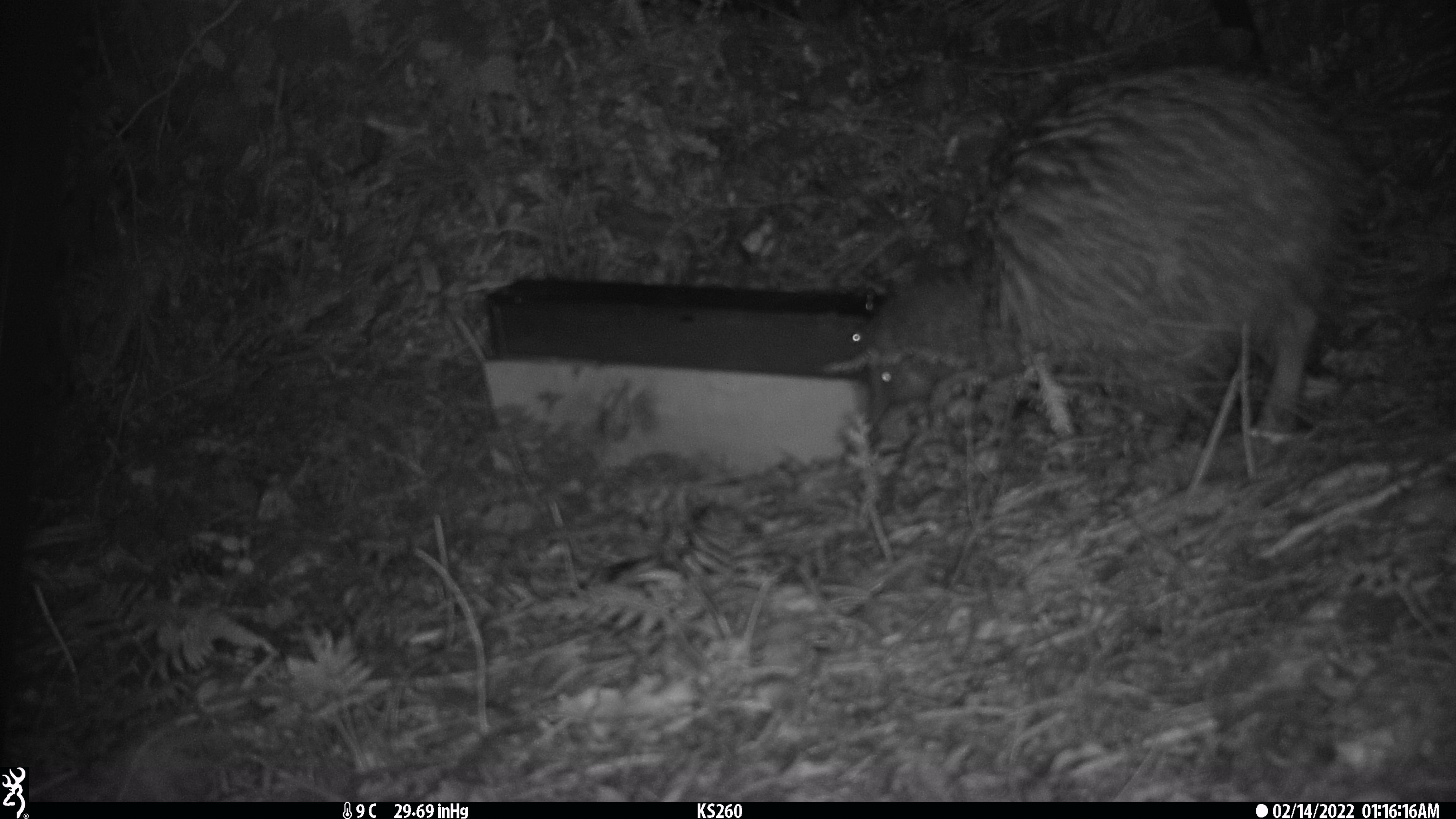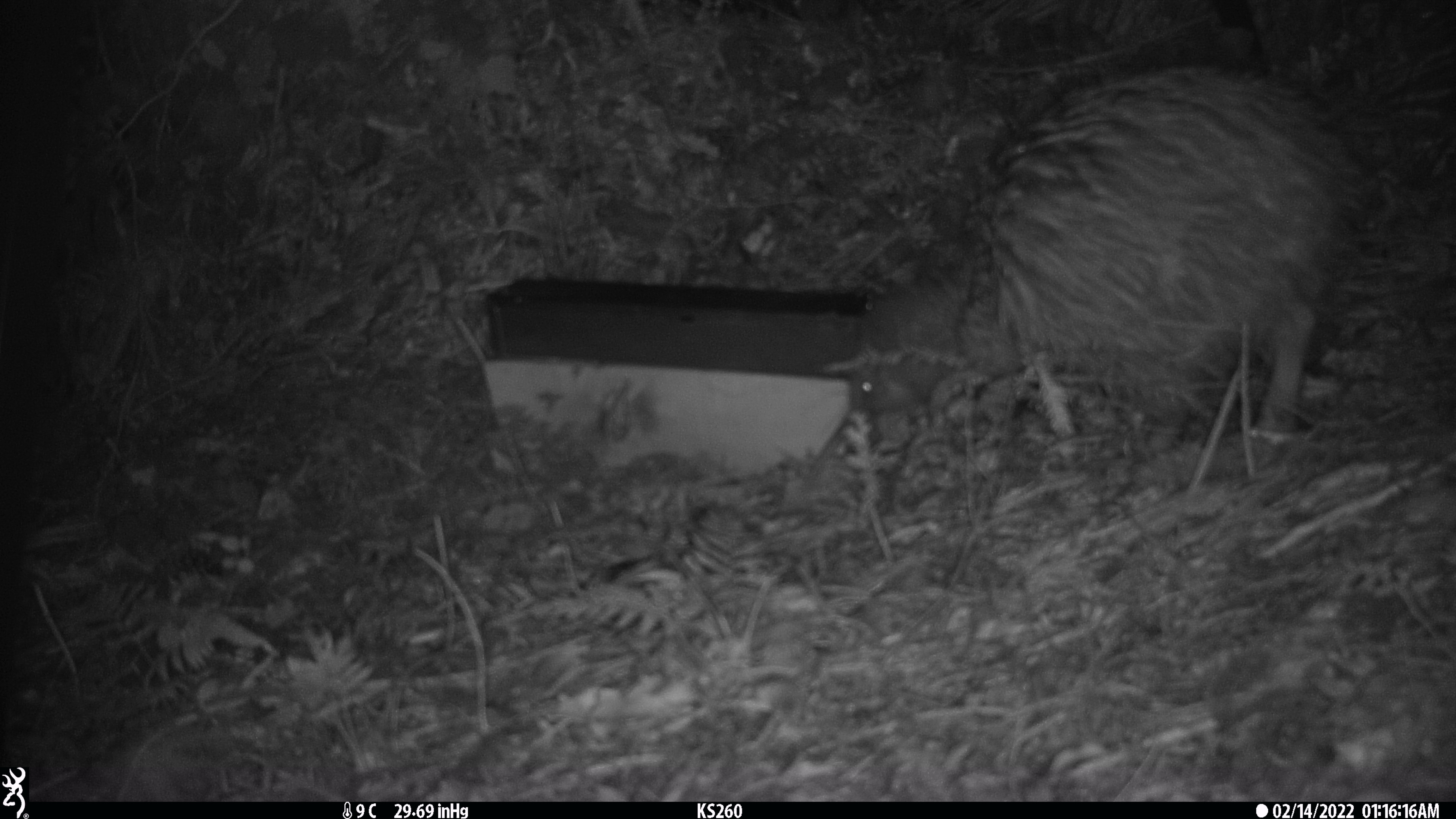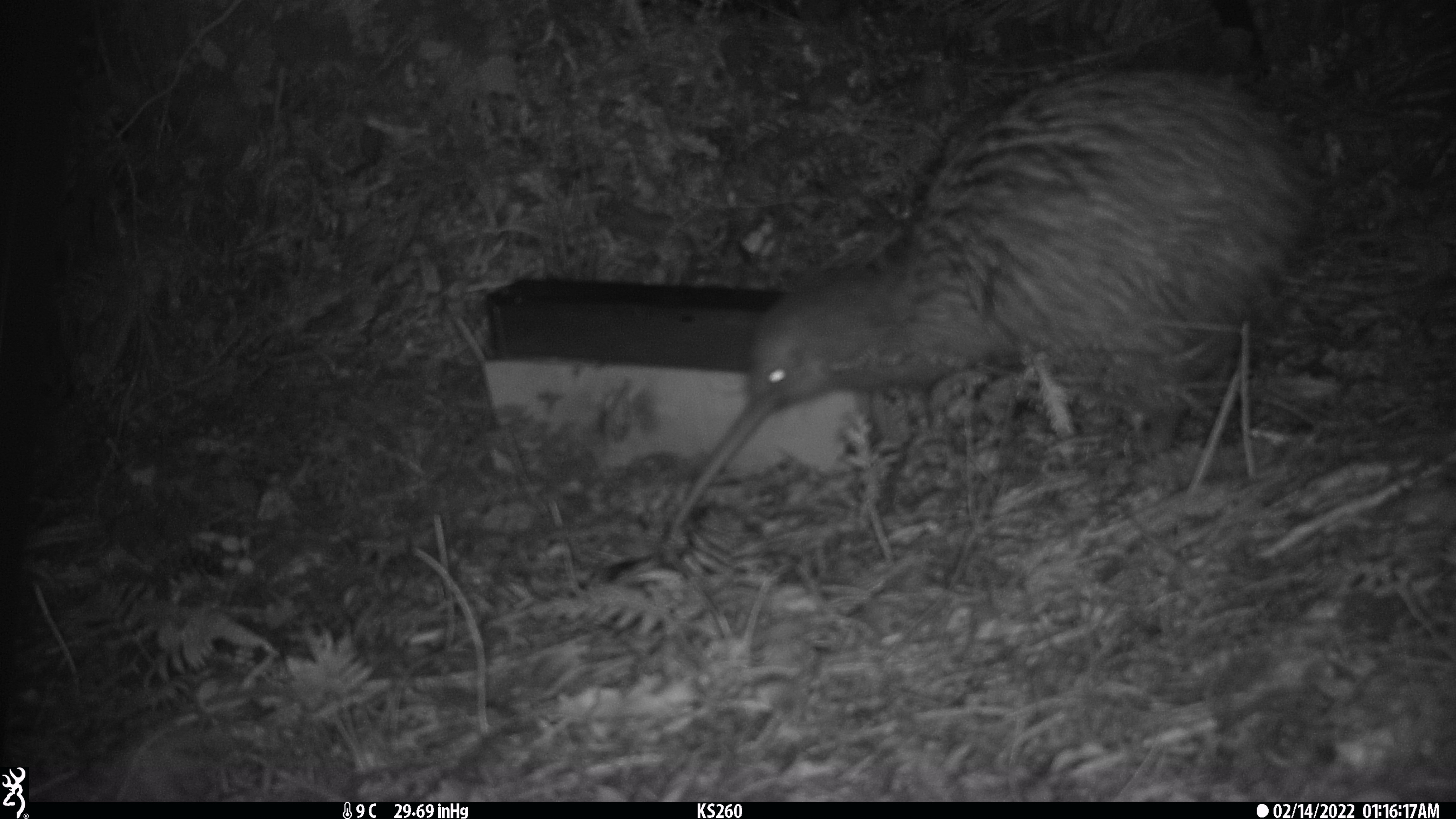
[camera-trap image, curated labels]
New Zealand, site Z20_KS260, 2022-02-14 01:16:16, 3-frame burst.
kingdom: Animalia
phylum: Chordata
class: Aves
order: Apterygiformes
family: Apterygidae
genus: Apteryx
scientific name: Apteryx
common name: kiwi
Kiwi (Apteryx).